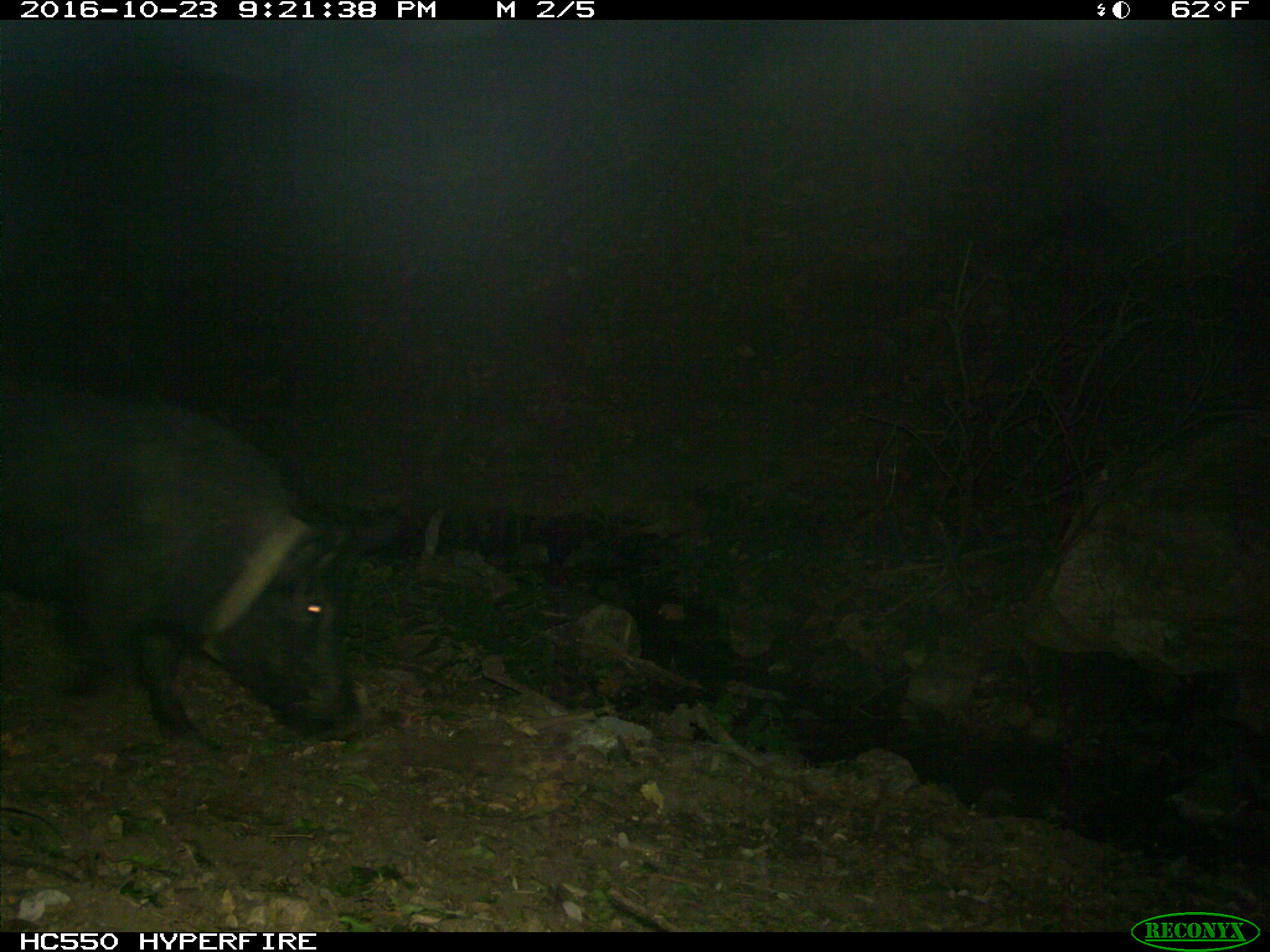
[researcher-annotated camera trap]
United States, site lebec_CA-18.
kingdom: Animalia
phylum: Chordata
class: Mammalia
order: Artiodactyla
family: Suidae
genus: Sus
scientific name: Sus scrofa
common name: wild boar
Sus scrofa (wild boar).